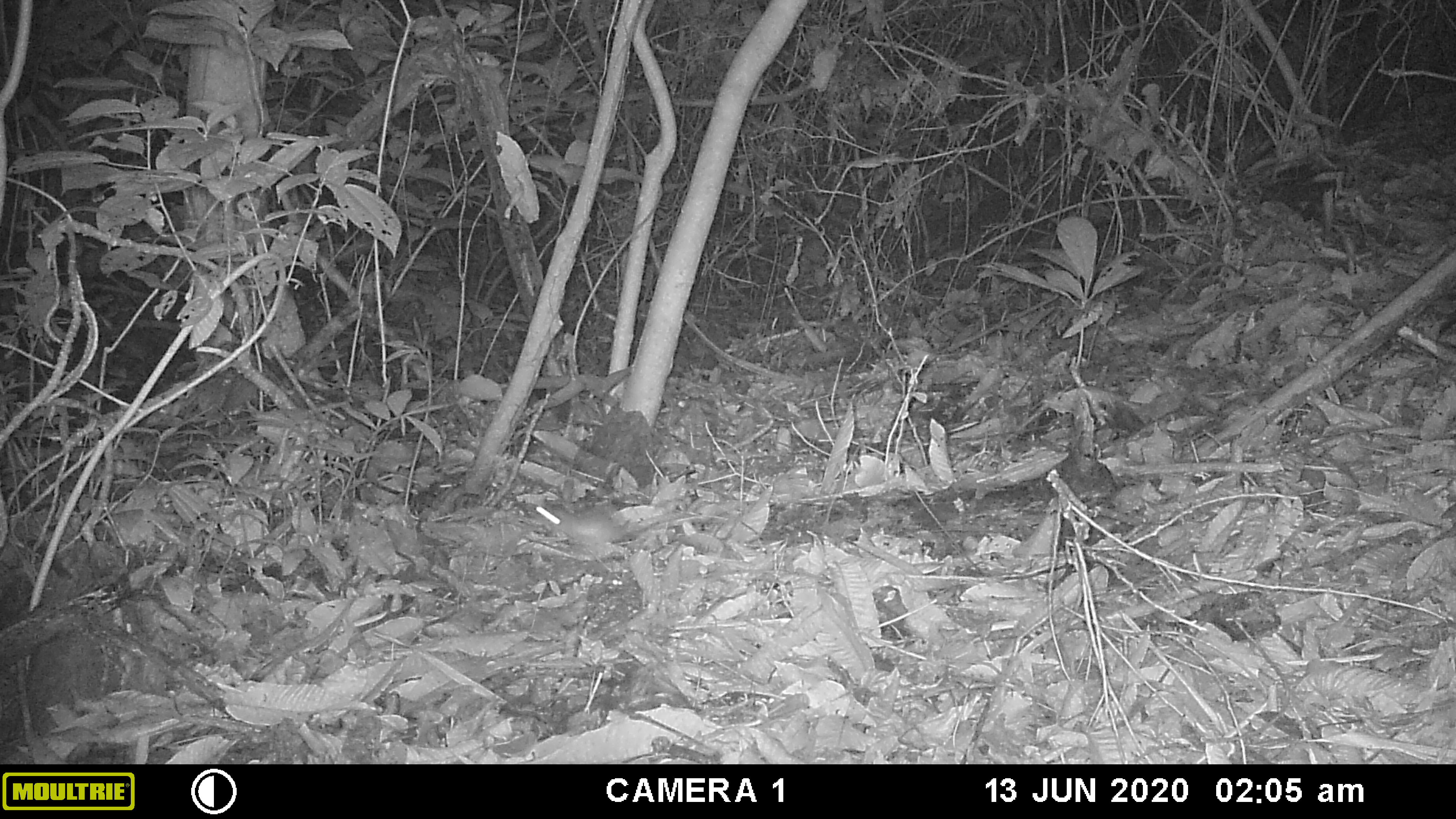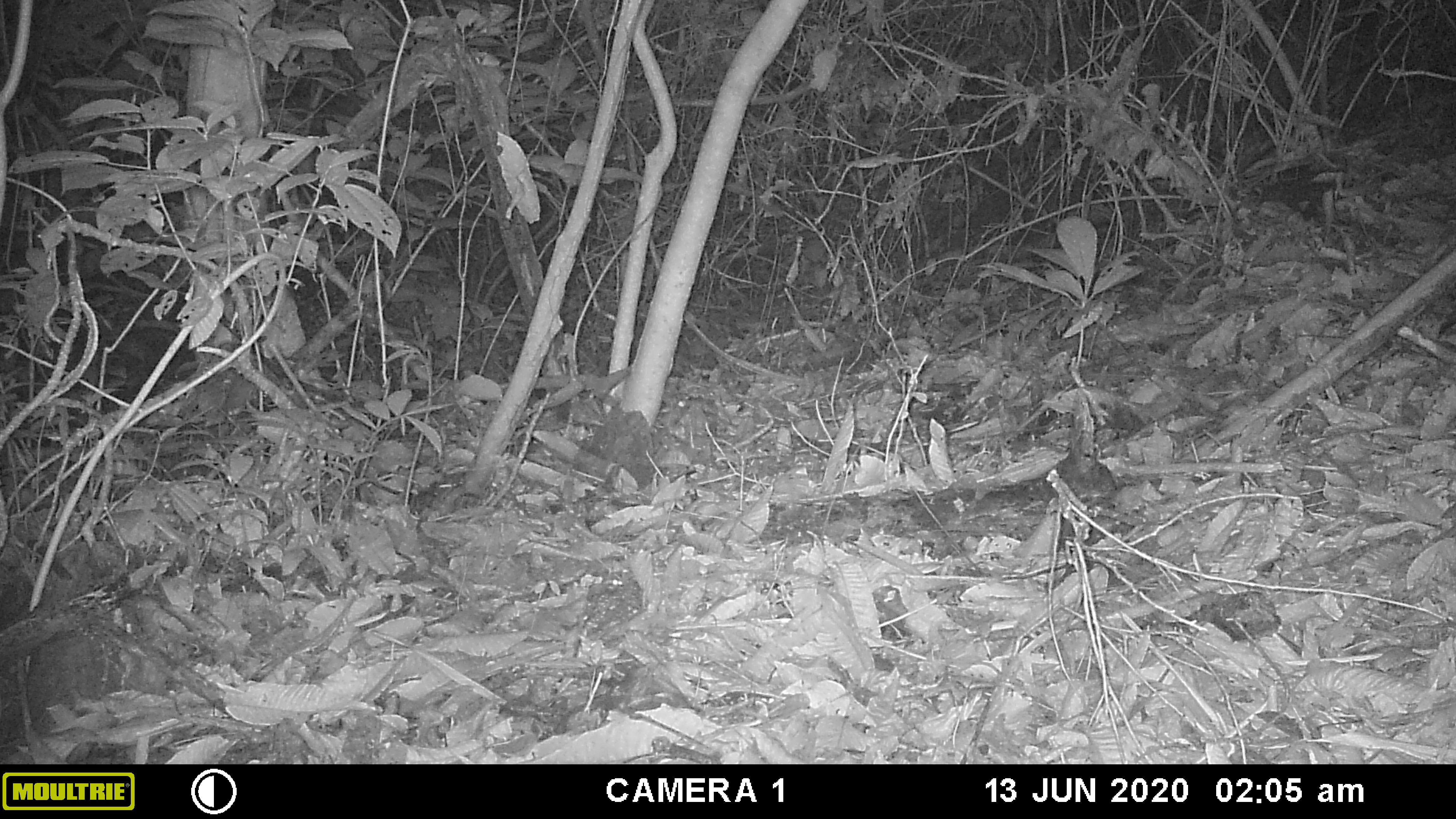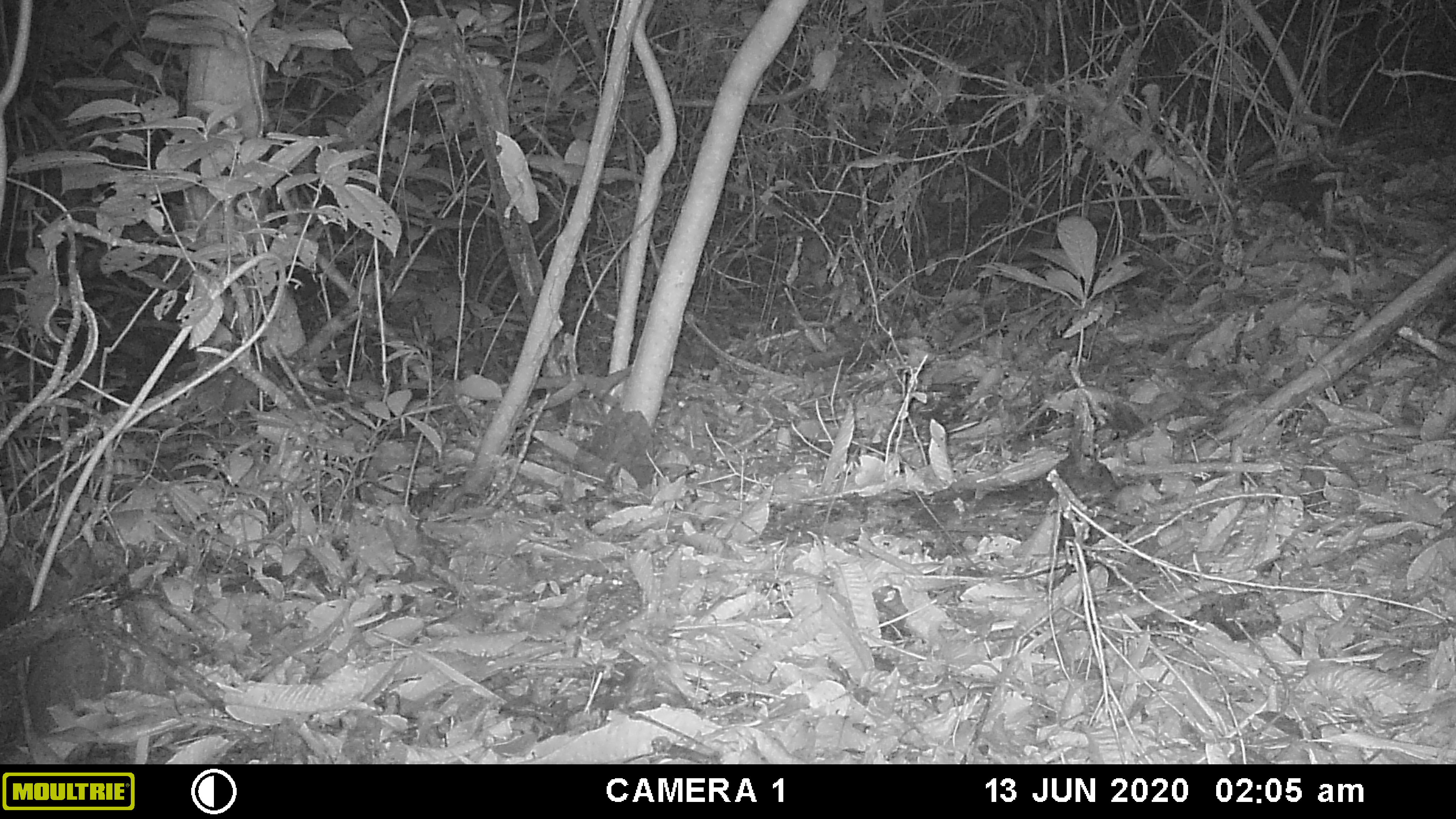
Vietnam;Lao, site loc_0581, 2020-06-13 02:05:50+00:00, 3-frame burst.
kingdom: Animalia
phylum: Chordata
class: Mammalia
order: Rodentia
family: Muridae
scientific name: Muridae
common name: old-world mice and rats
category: unidentified murid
Unidentified murid (old-world mice and rats) (Muridae). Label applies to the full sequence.